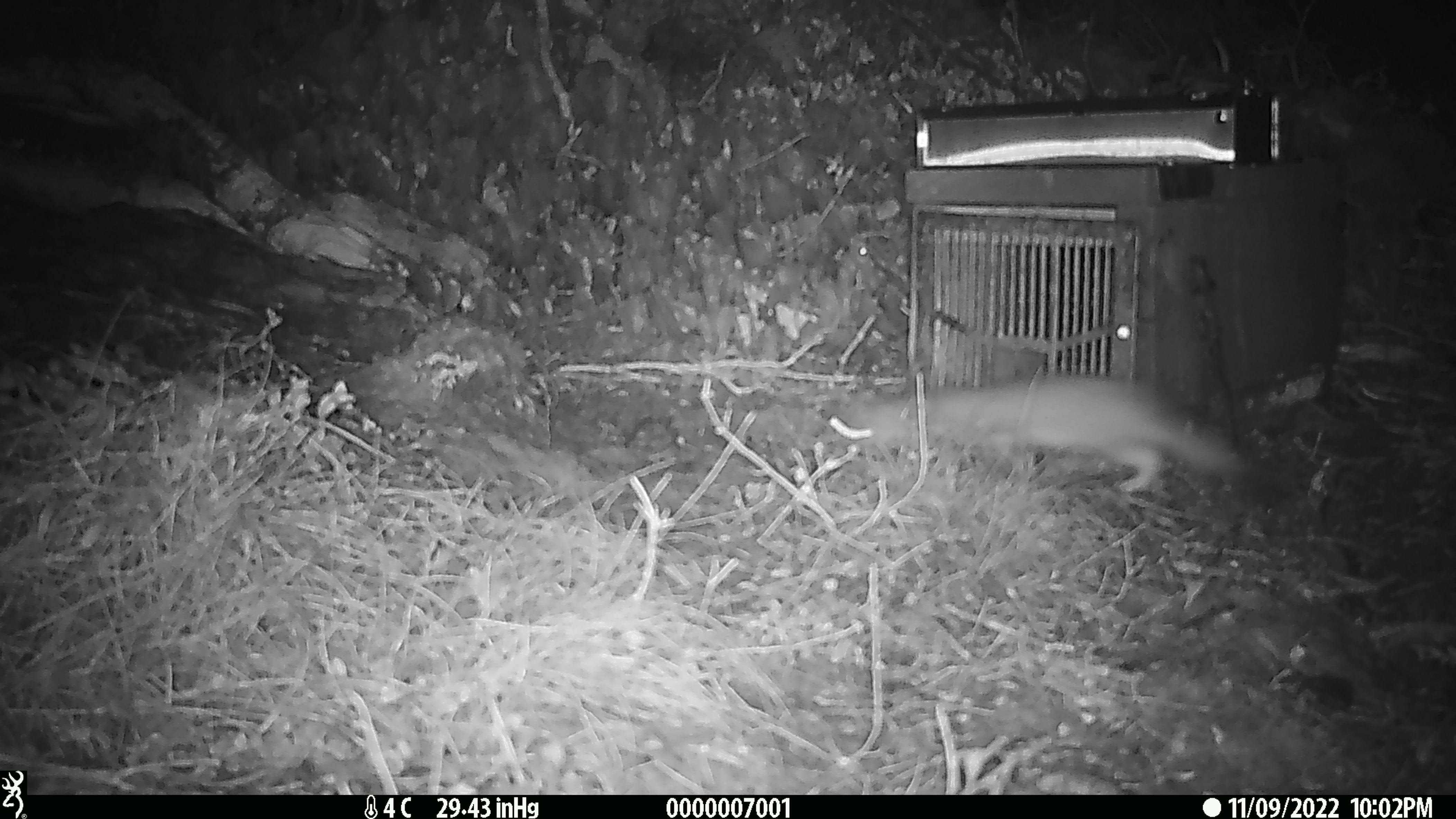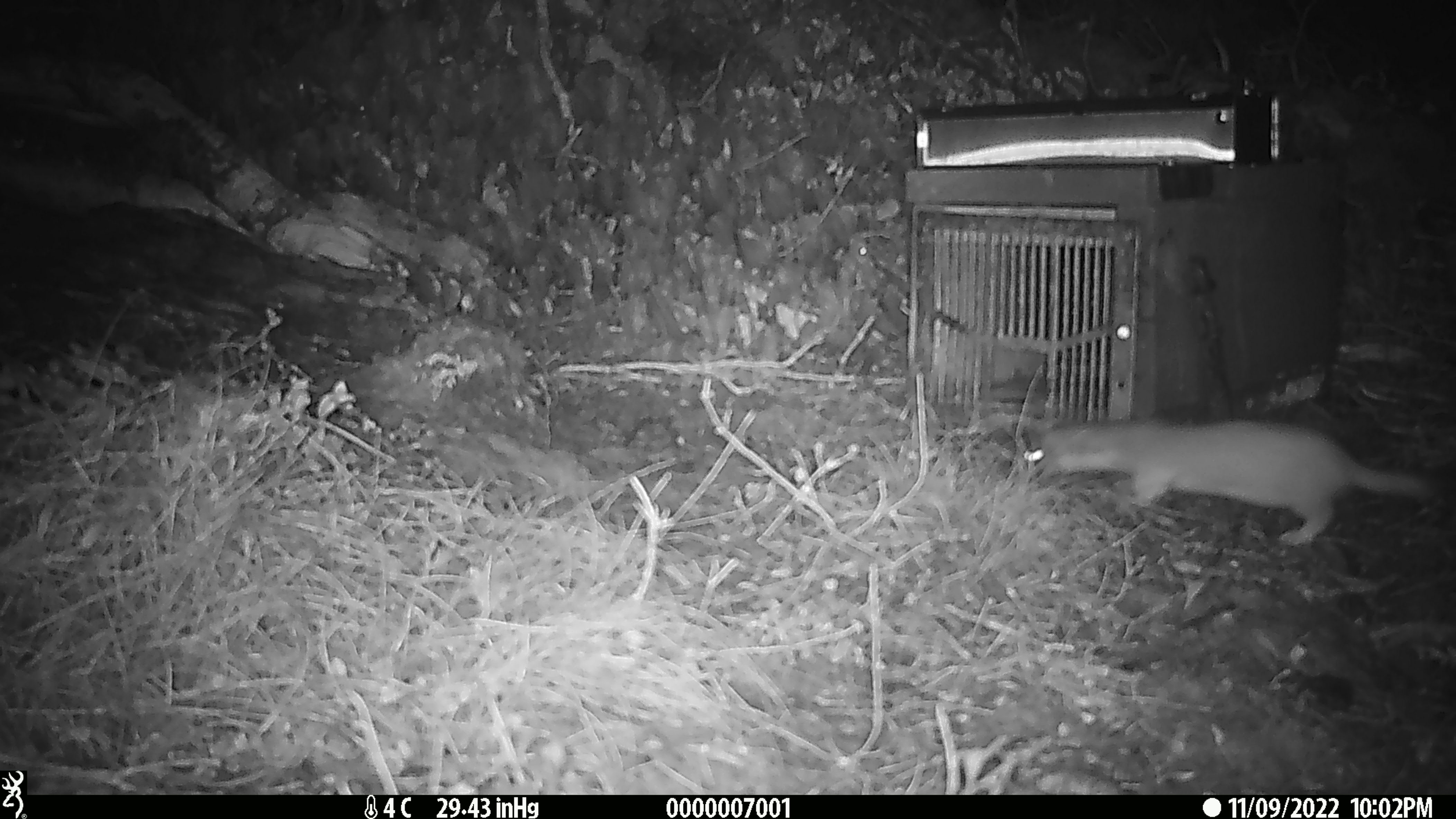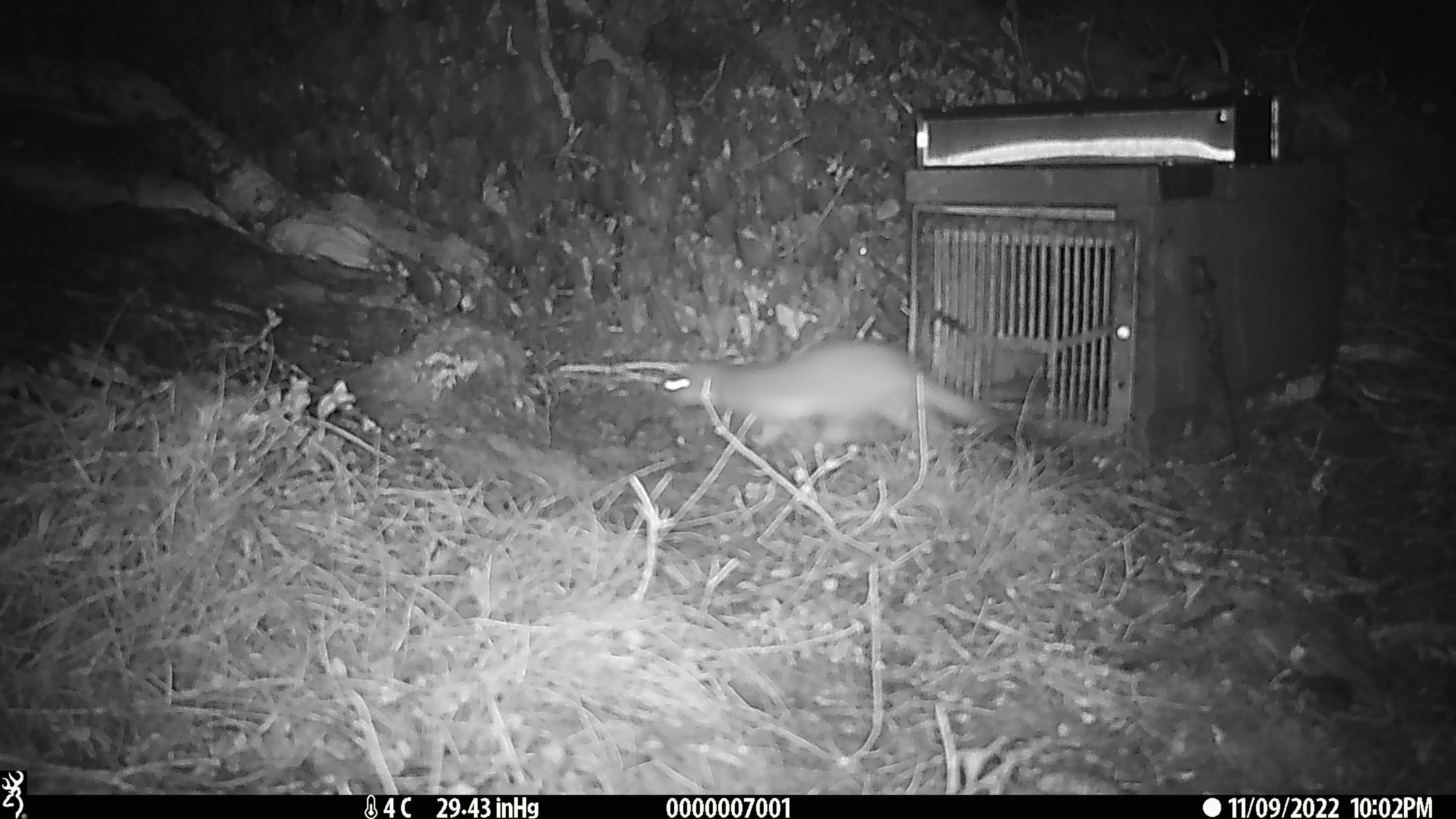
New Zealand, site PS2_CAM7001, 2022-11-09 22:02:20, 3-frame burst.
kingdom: Animalia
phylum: Chordata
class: Mammalia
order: Carnivora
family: Mustelidae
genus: Mustela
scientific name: Mustela erminea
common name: stoat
Stoat (Mustela erminea).